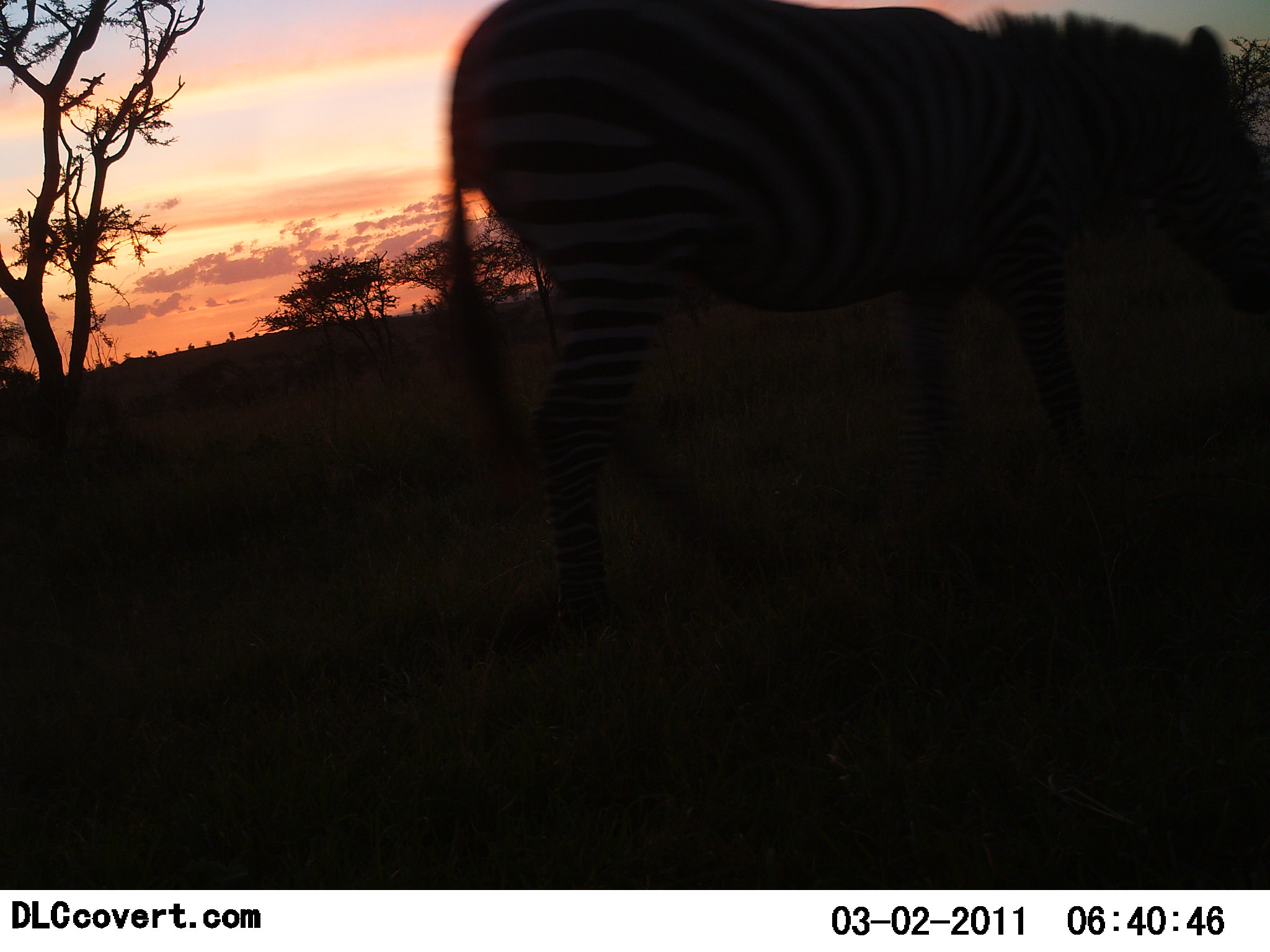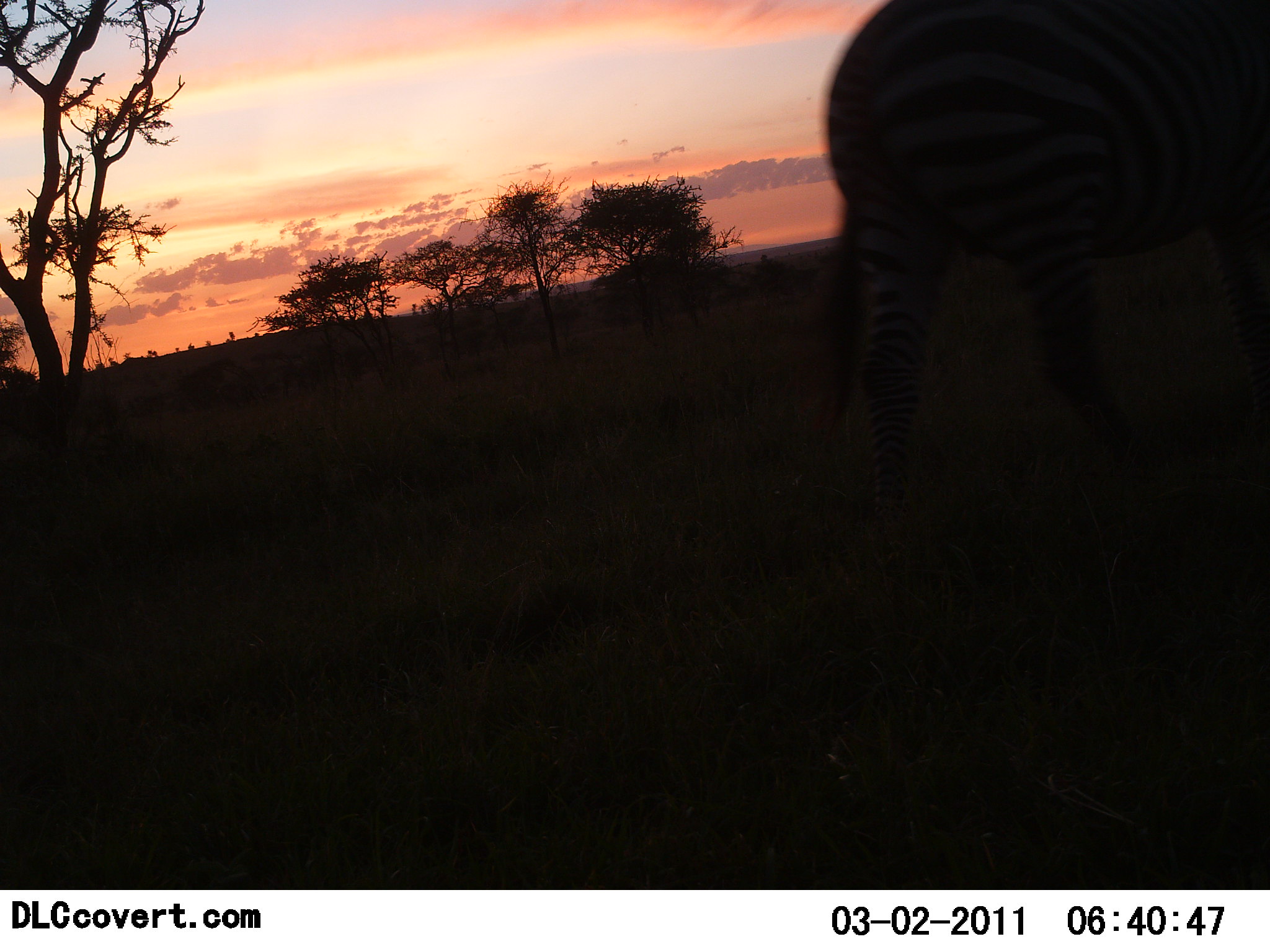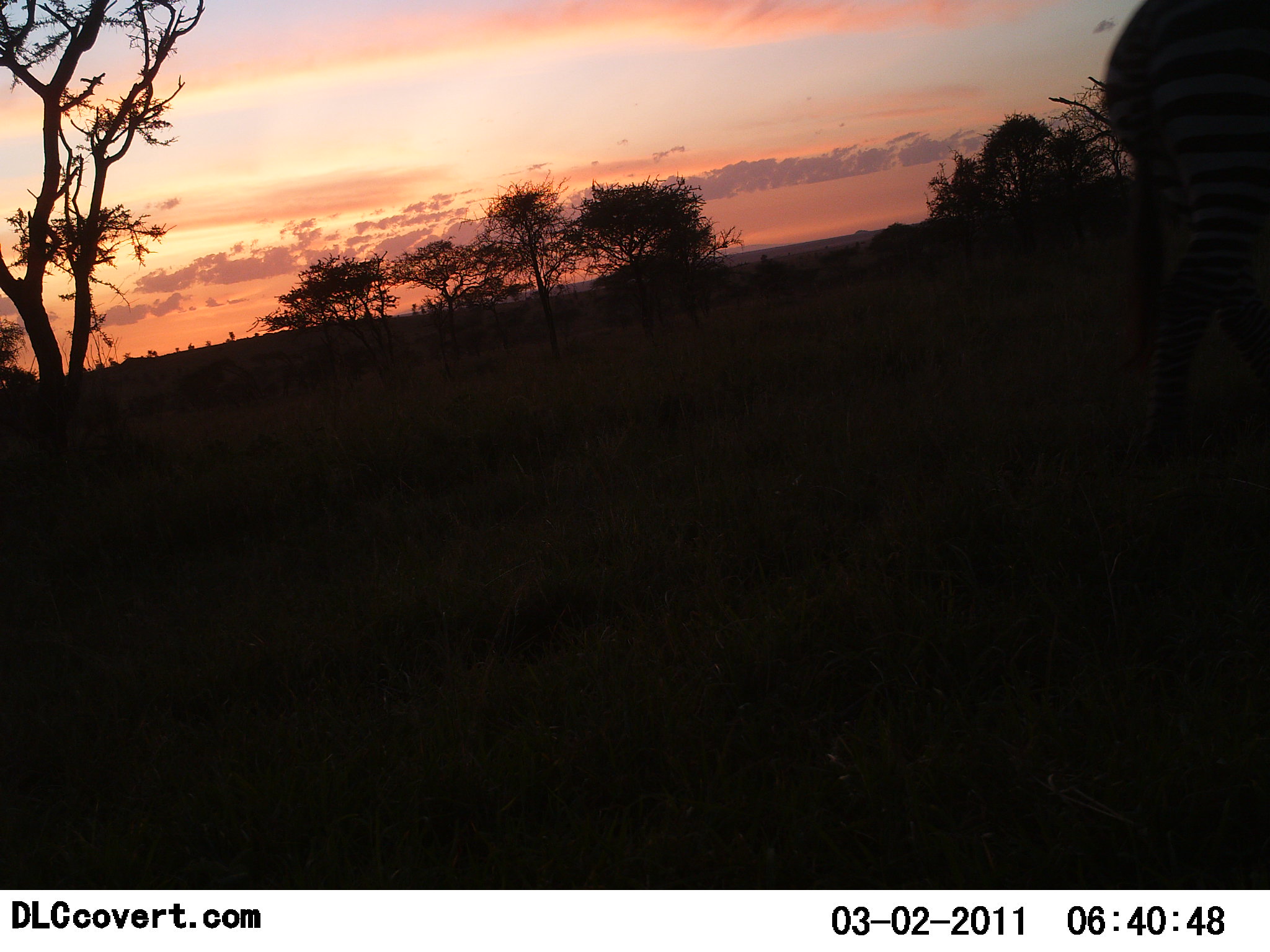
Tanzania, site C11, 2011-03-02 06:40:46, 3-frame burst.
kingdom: Animalia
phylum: Chordata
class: Mammalia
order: Perissodactyla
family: Equidae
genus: Equus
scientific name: Equus quagga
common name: plains zebra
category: zebra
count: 1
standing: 0%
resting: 0%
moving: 100%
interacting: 0%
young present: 0%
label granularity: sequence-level